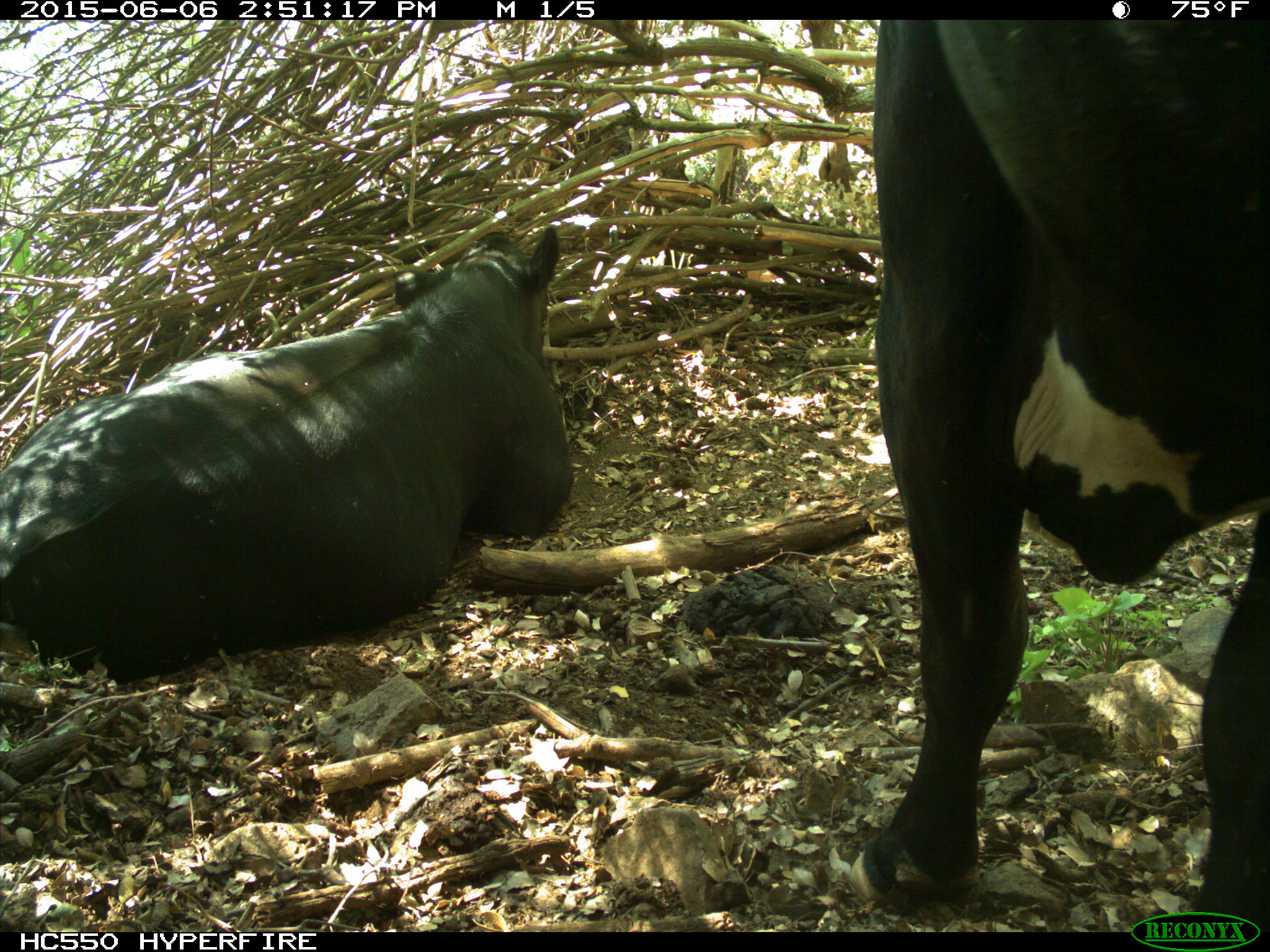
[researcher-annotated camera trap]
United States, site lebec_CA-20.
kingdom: Animalia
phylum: Chordata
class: Mammalia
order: Artiodactyla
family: Bovidae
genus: Bos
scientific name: Bos taurus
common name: domestic cow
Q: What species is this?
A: Bos taurus (domestic cow).